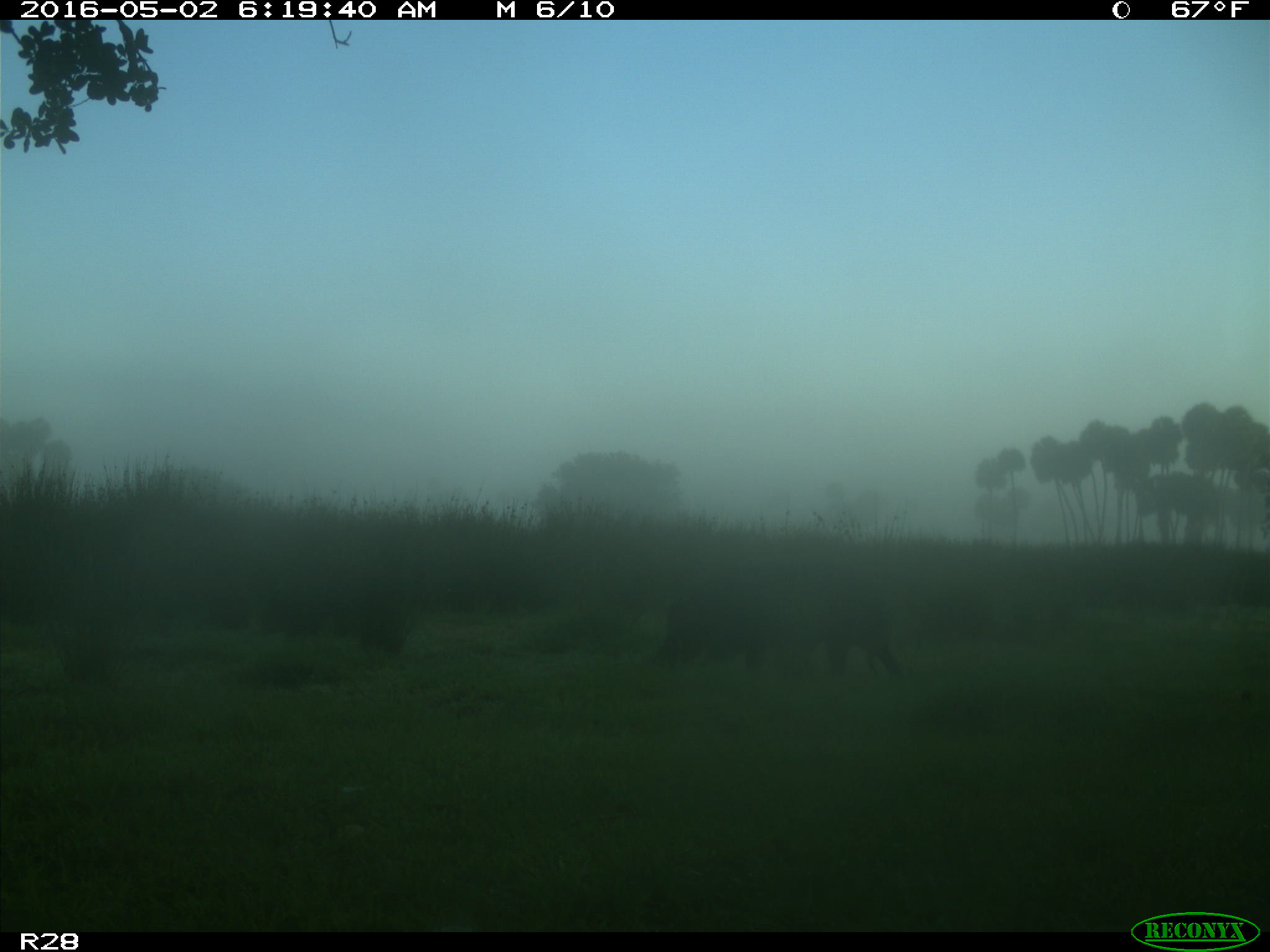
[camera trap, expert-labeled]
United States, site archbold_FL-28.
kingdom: Animalia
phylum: Chordata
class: Mammalia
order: Artiodactyla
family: Suidae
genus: Sus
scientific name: Sus scrofa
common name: wild boar